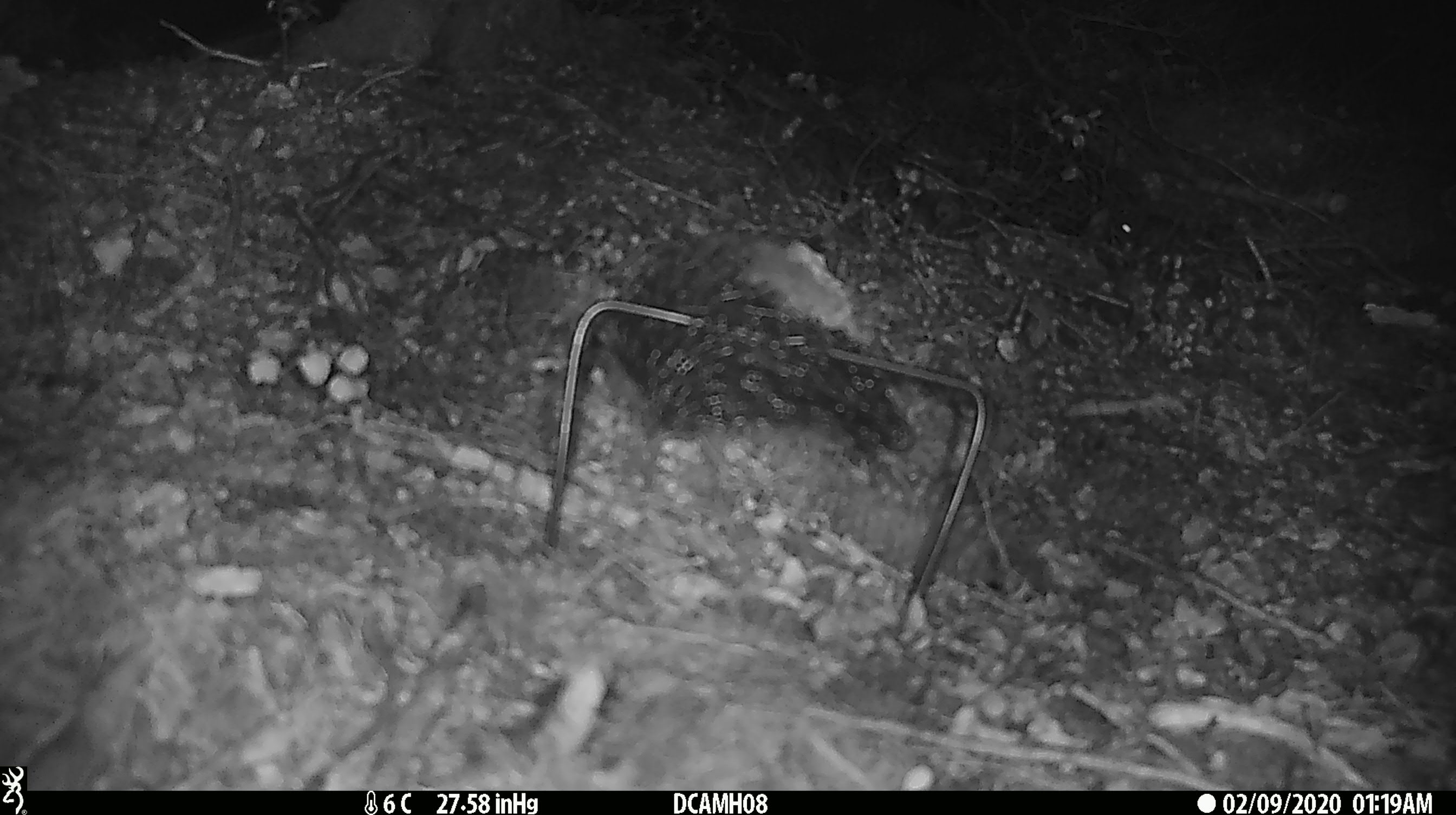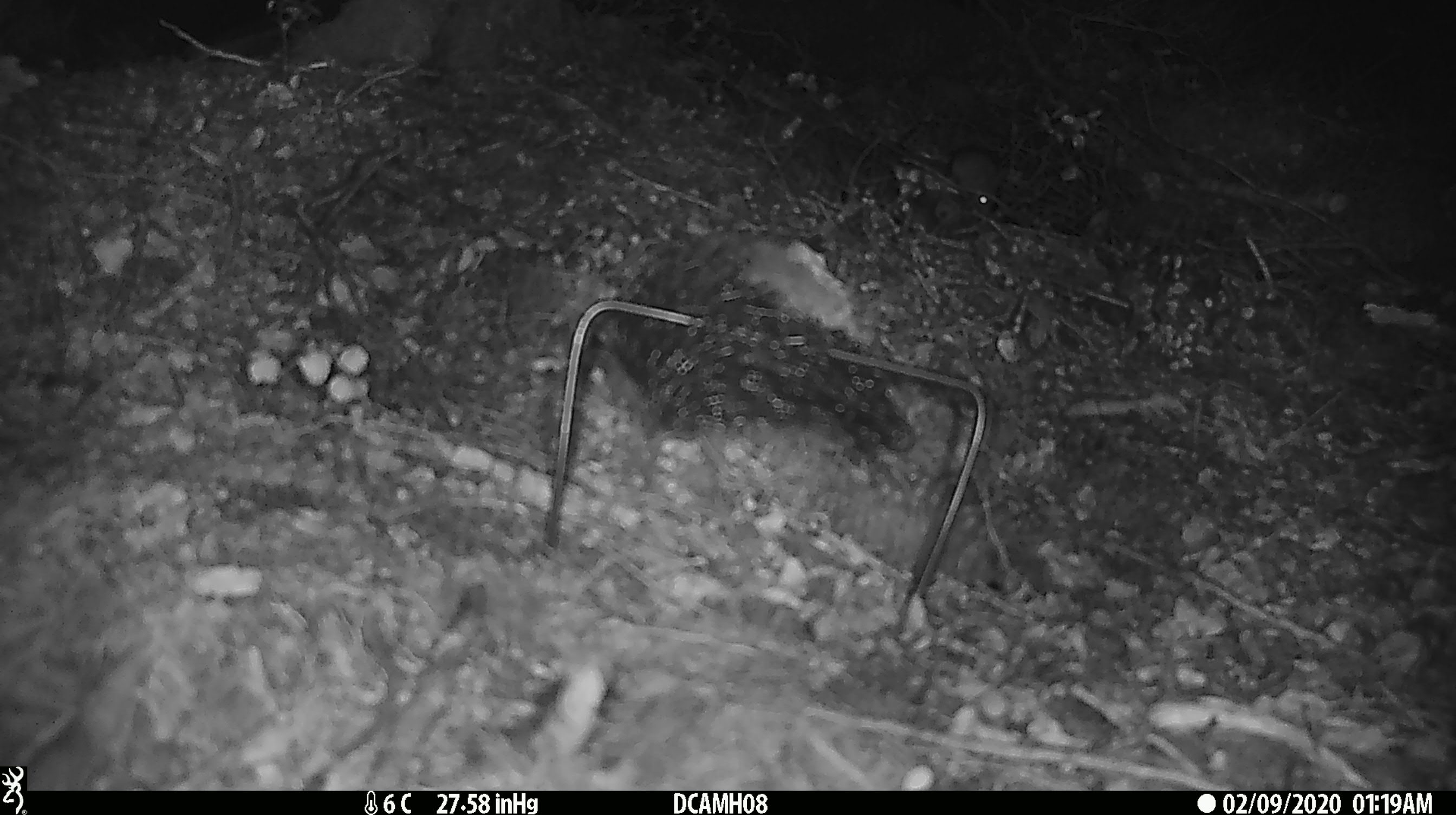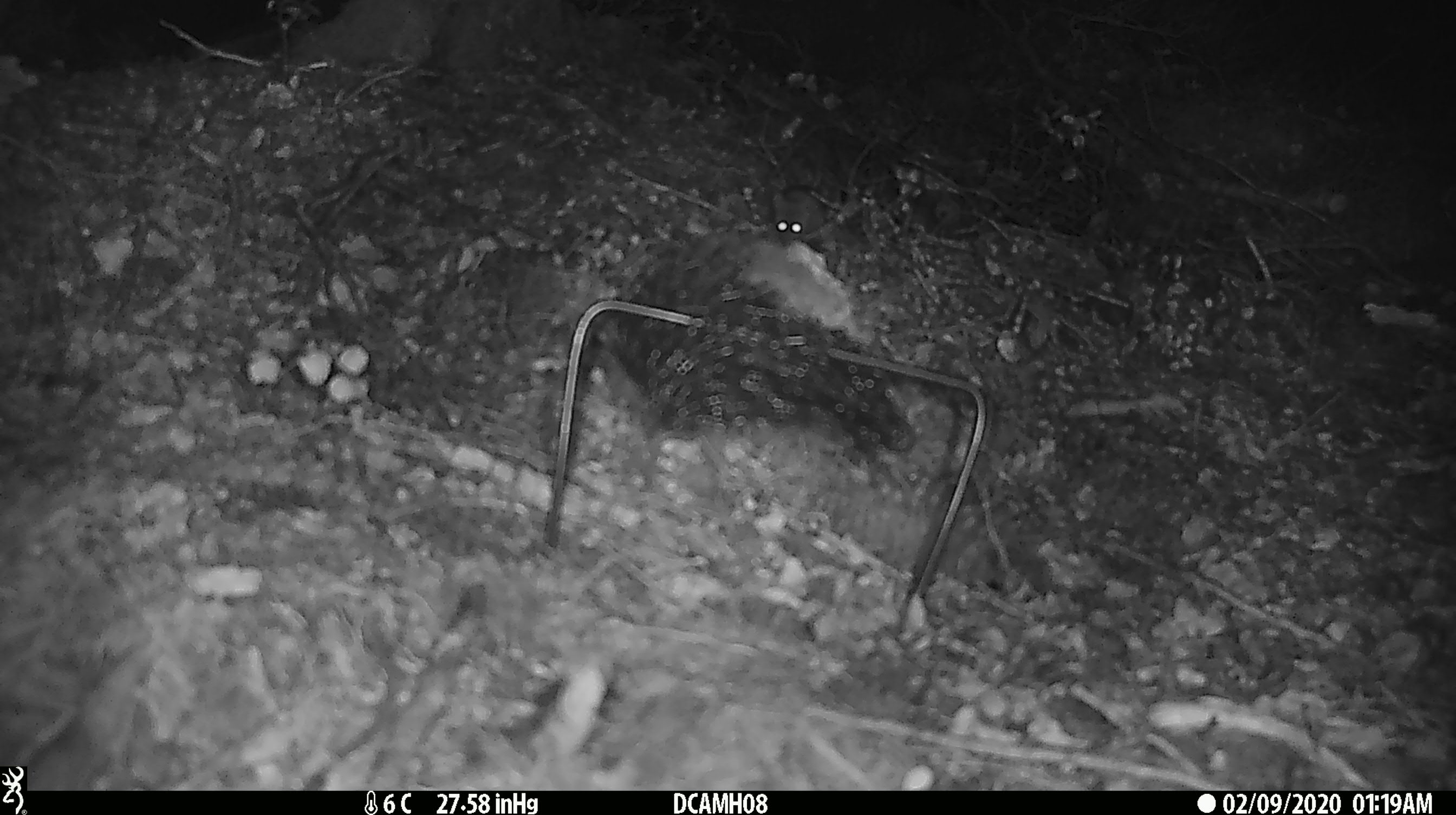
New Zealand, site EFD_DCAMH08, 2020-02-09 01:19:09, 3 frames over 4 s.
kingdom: Animalia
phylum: Chordata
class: Mammalia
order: Rodentia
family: Muridae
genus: Mus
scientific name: Mus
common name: mouse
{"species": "mouse (Mus)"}